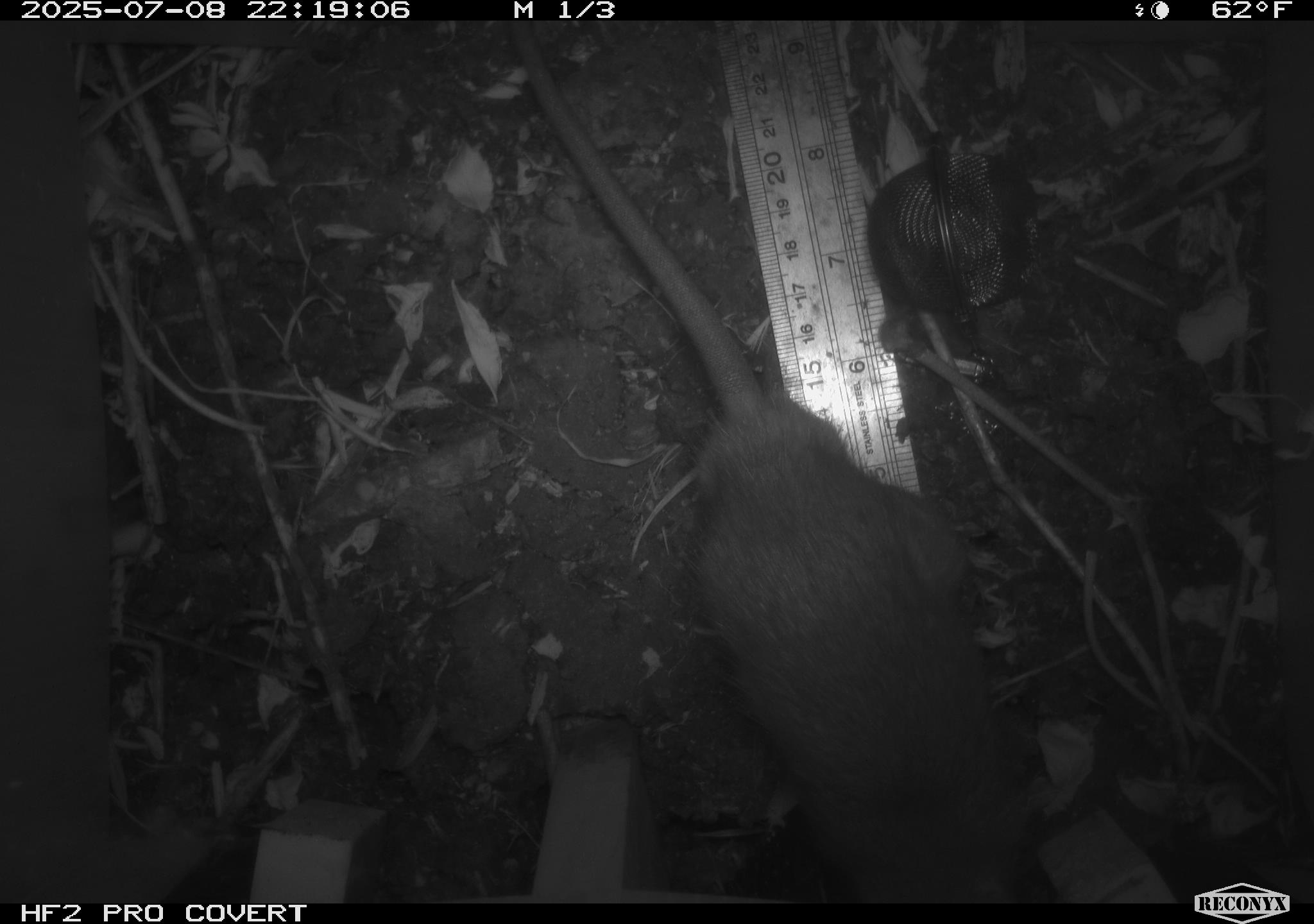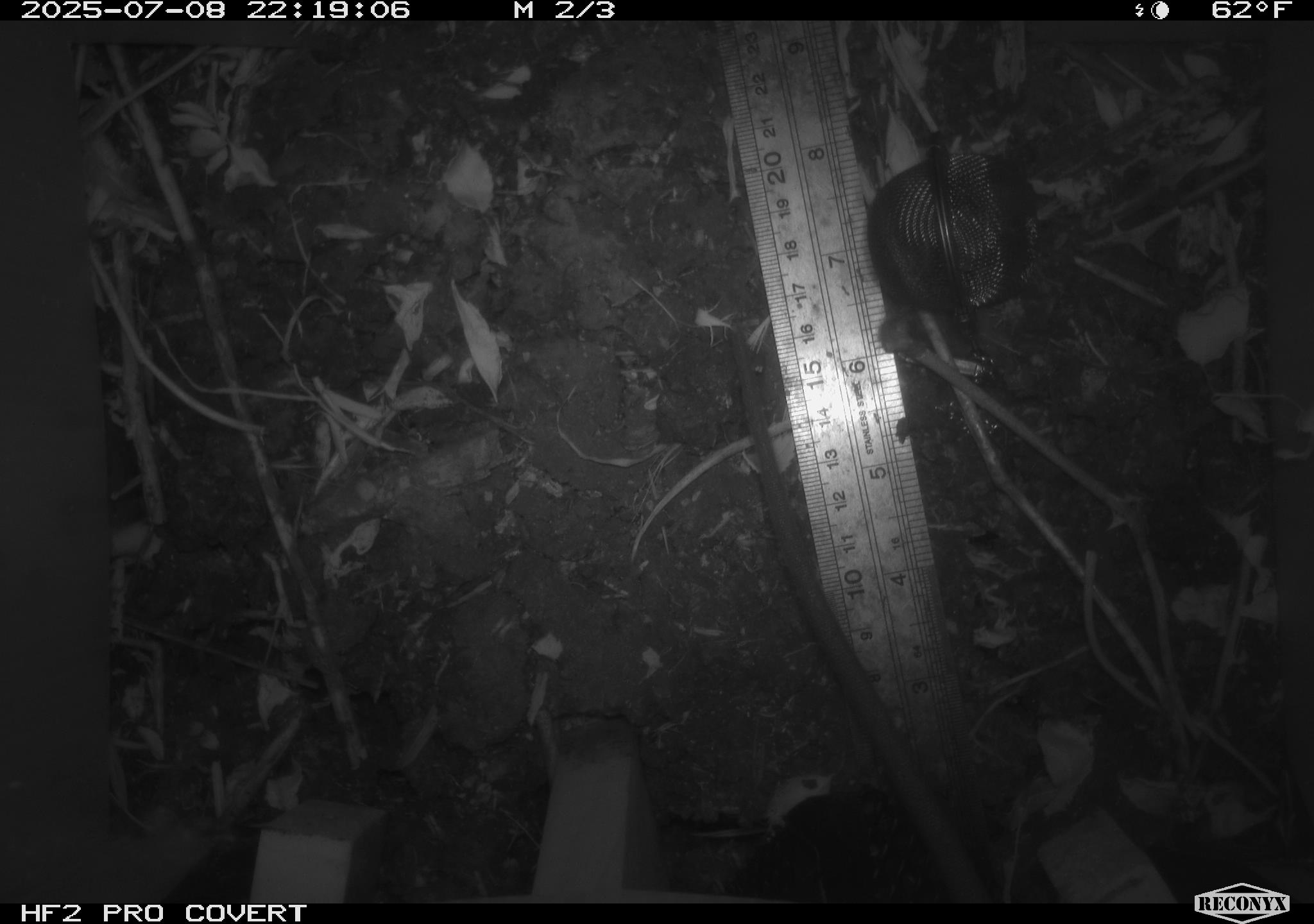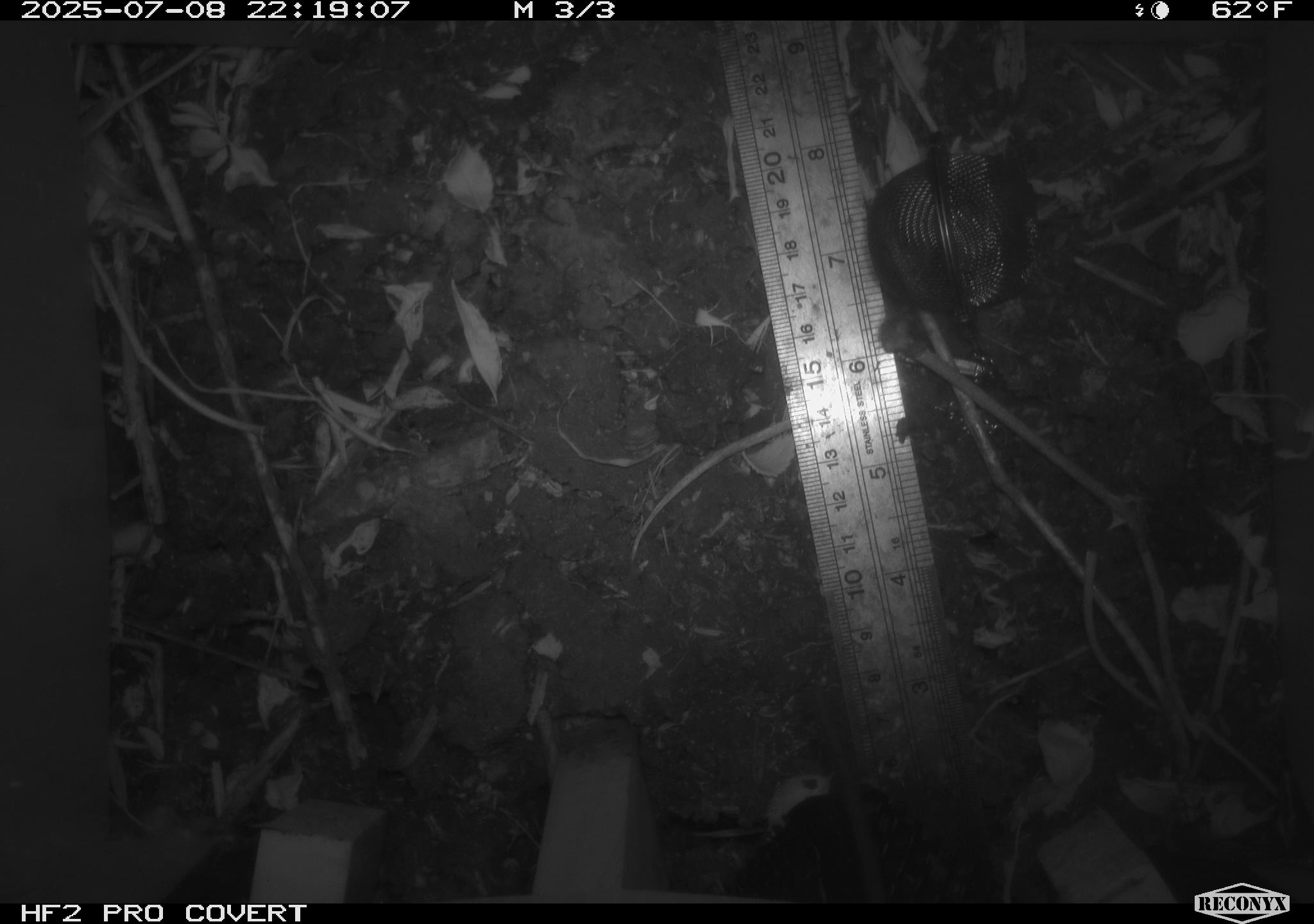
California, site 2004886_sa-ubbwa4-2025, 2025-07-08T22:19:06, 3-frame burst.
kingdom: Animalia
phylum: Chordata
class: Mammalia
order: Rodentia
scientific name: Rodentia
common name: rodent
Rodent (Rodentia).